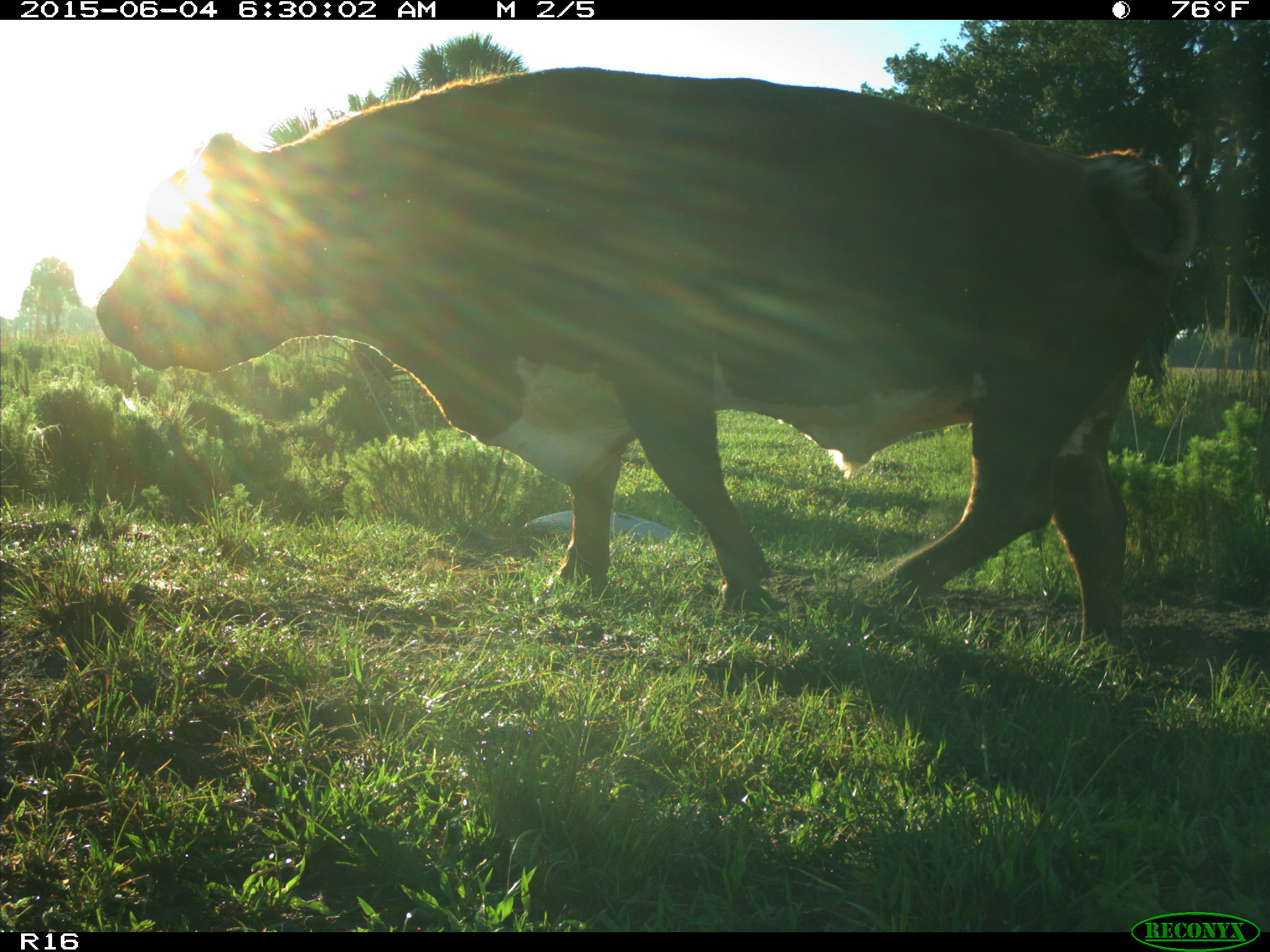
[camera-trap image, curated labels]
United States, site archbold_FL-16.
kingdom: Animalia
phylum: Chordata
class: Mammalia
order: Artiodactyla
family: Bovidae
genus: Bos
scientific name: Bos taurus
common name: domestic cow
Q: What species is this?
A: Bos taurus (domestic cow).